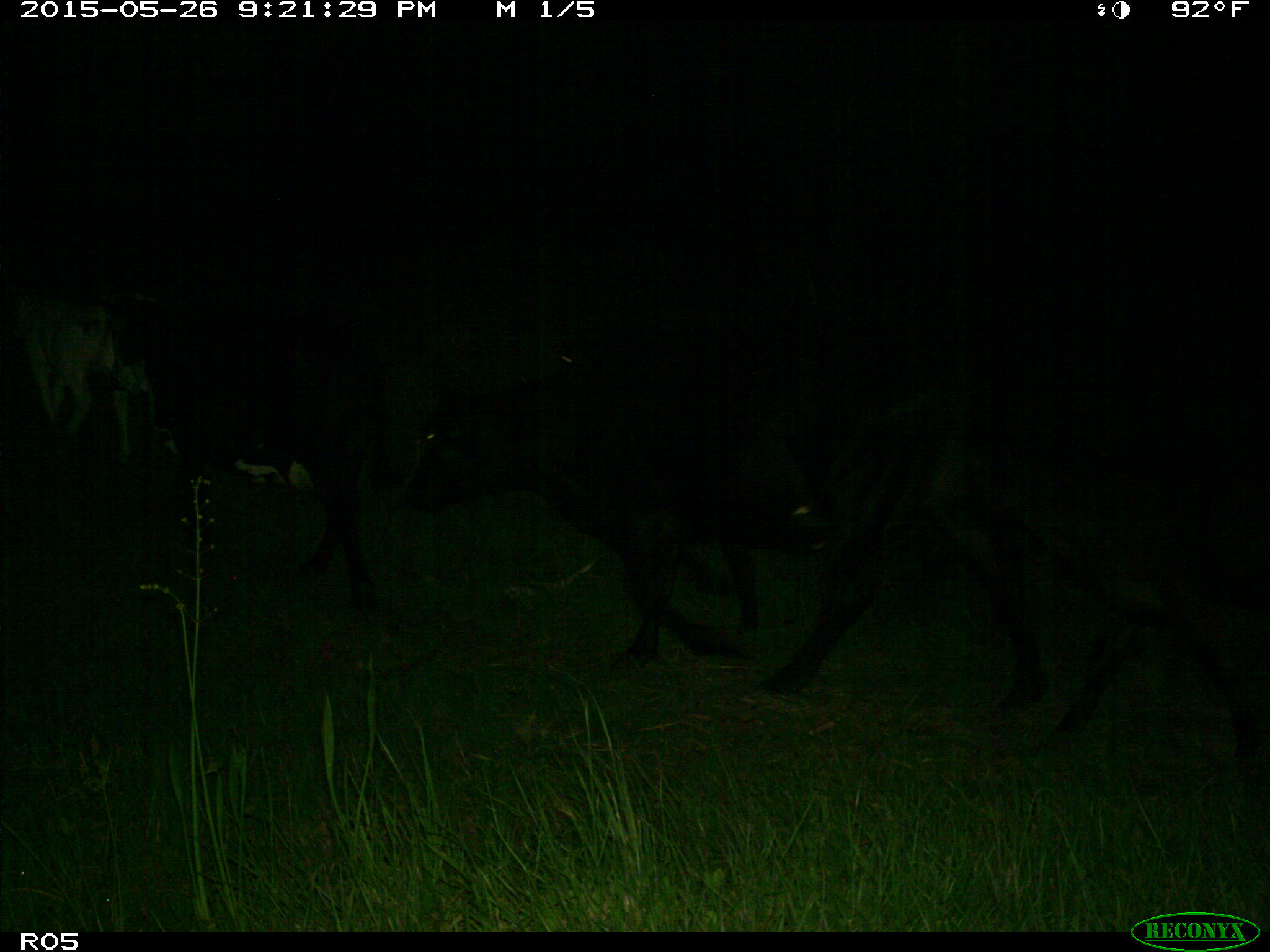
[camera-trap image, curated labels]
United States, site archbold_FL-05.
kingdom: Animalia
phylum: Chordata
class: Mammalia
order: Artiodactyla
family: Bovidae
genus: Bos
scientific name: Bos taurus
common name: domestic cow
Bos taurus (domestic cow).